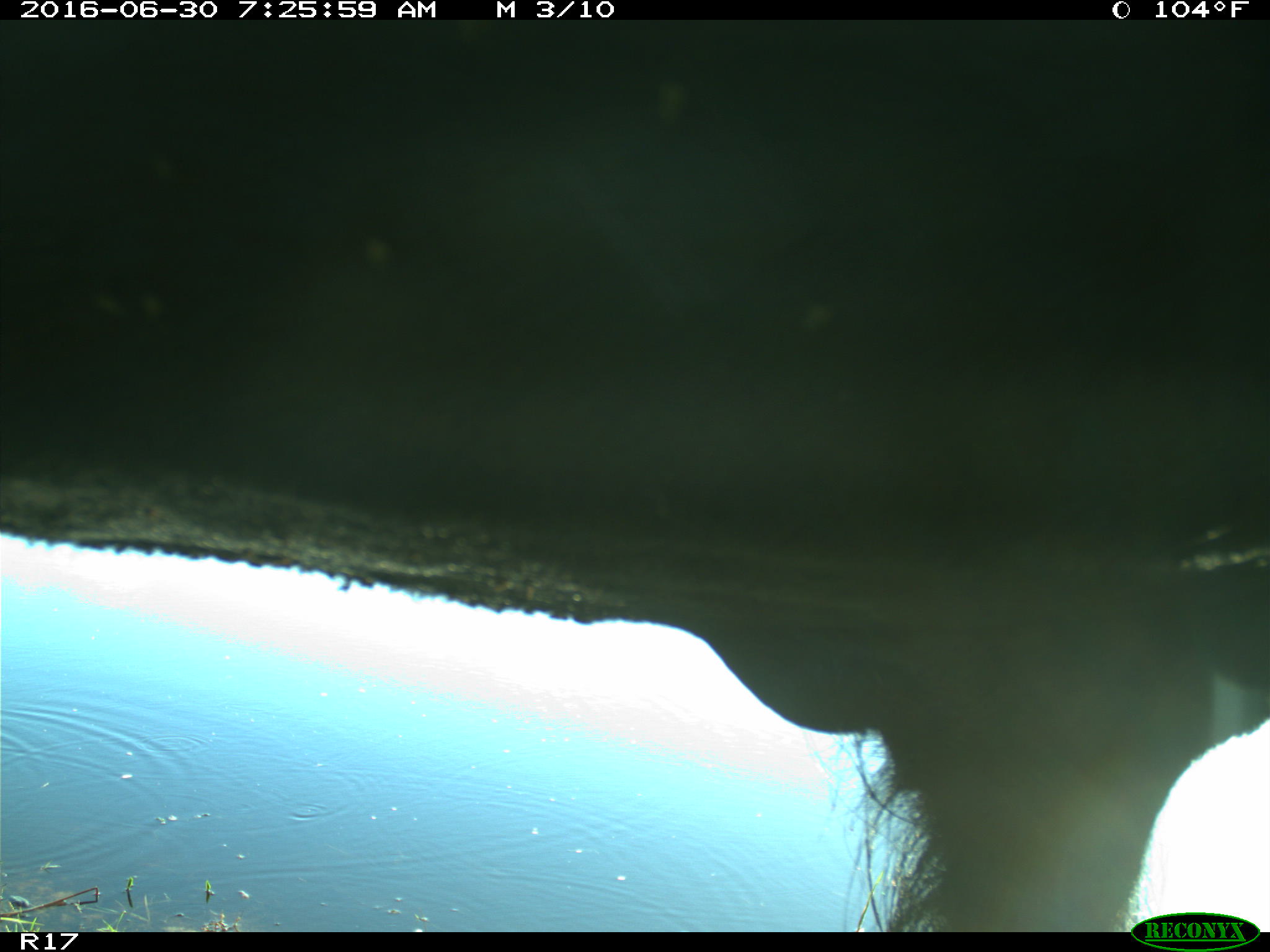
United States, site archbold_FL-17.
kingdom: Animalia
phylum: Chordata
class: Mammalia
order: Artiodactyla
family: Bovidae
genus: Bos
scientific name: Bos taurus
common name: domestic cow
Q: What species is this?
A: Bos taurus (domestic cow).